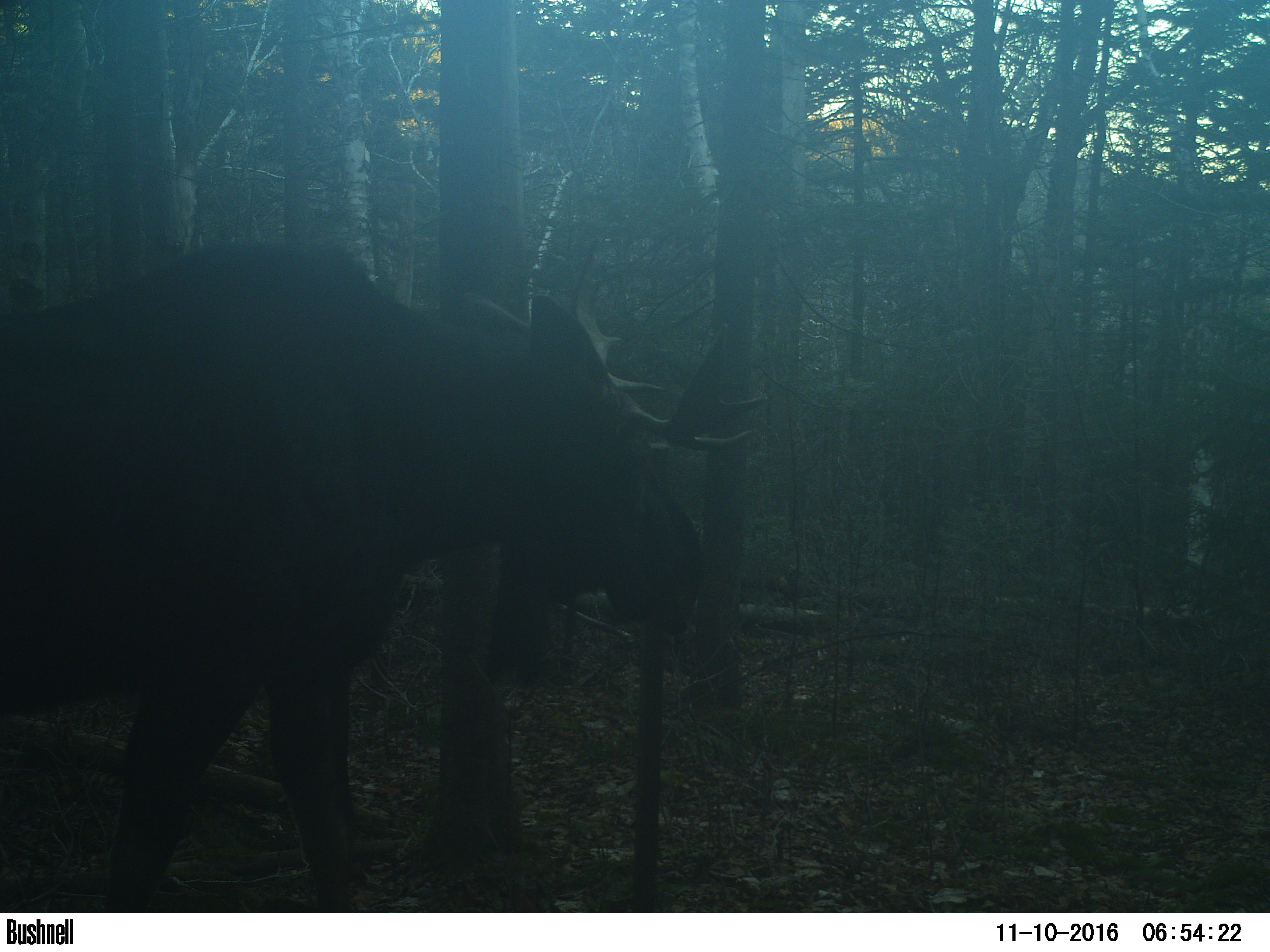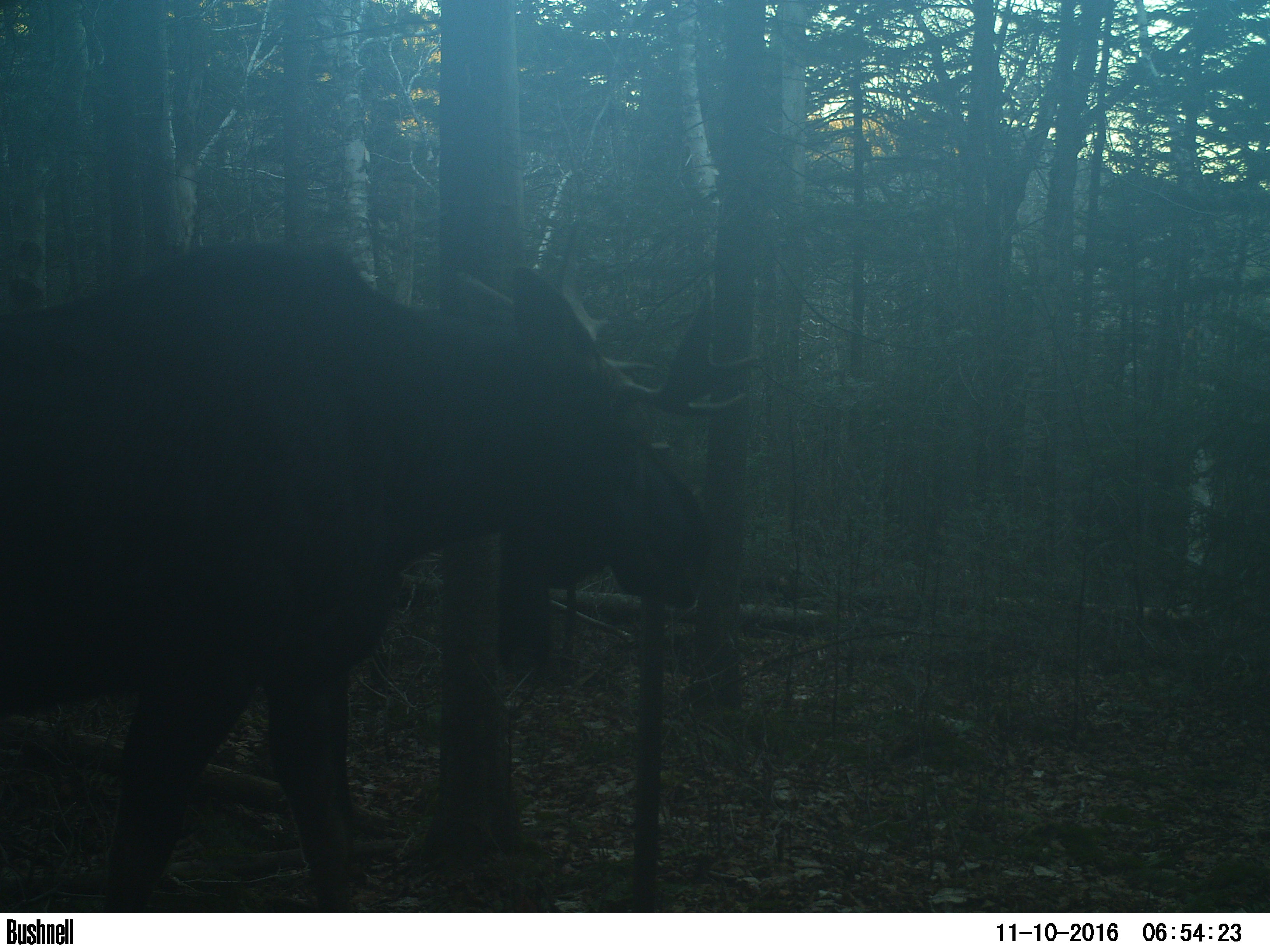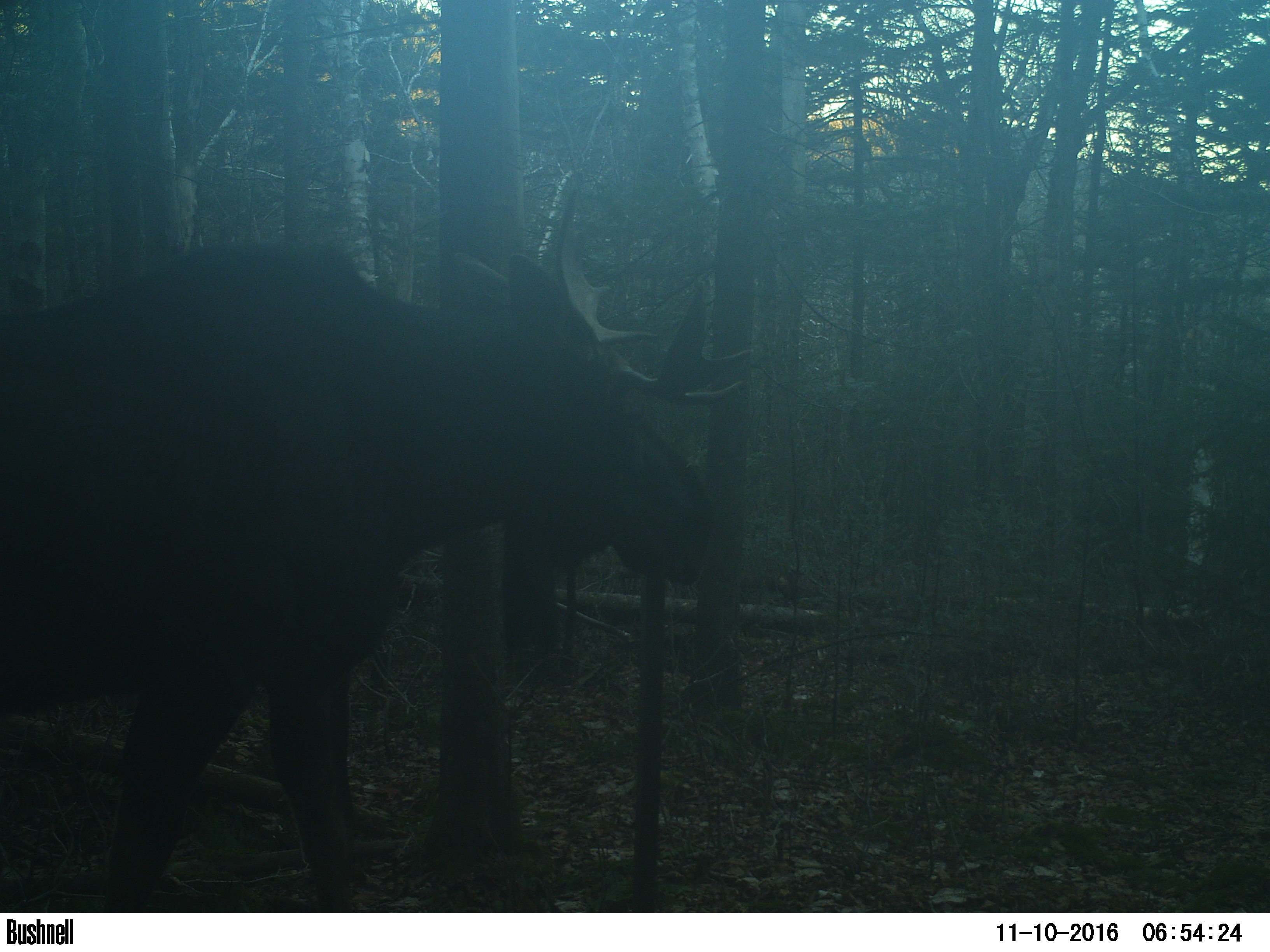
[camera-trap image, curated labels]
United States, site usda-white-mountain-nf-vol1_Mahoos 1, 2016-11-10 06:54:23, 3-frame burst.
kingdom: Animalia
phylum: Chordata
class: Mammalia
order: Artiodactyla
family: Cervidae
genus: Alces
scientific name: Alces alces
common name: moose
Moose (Alces alces).